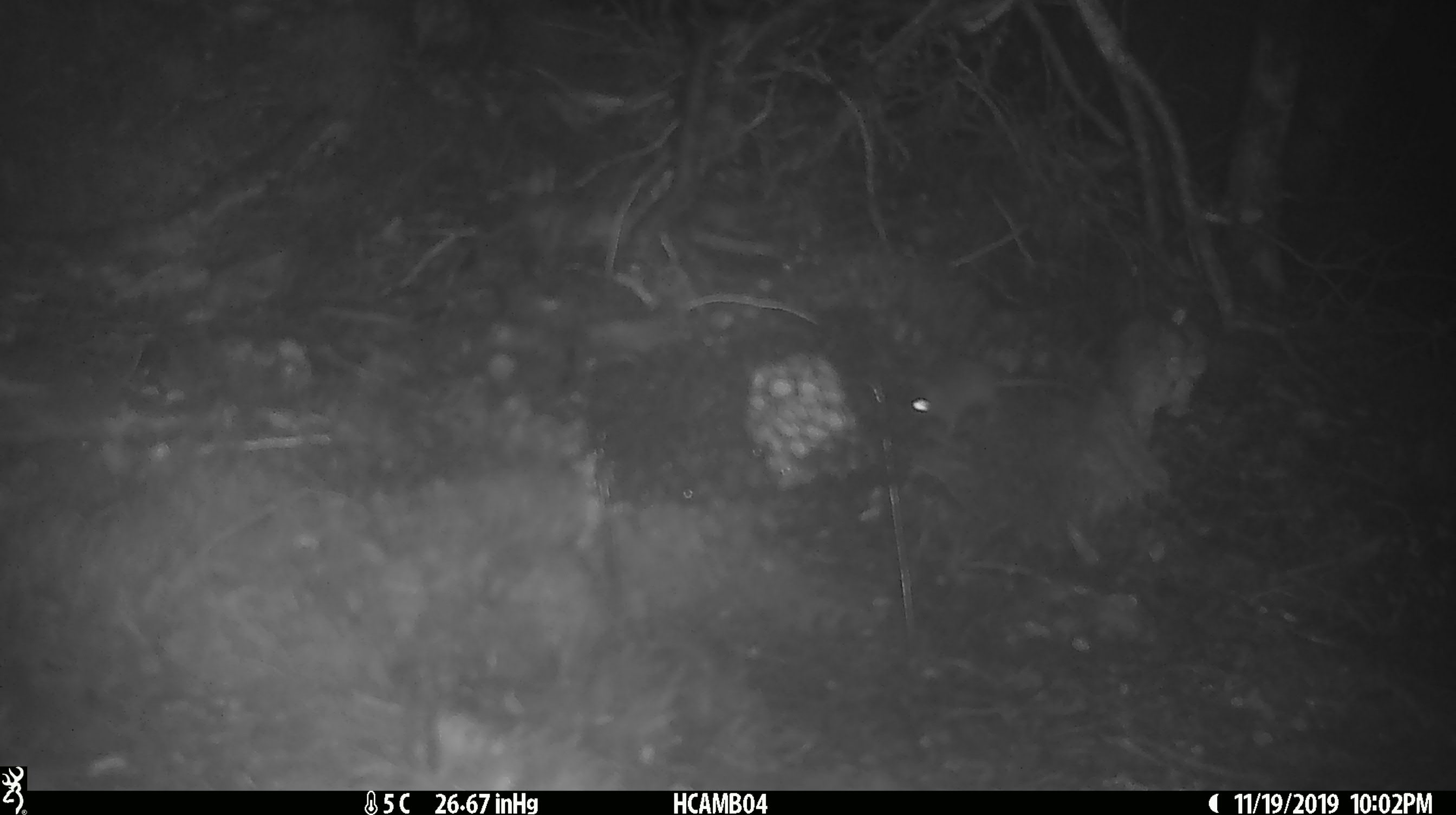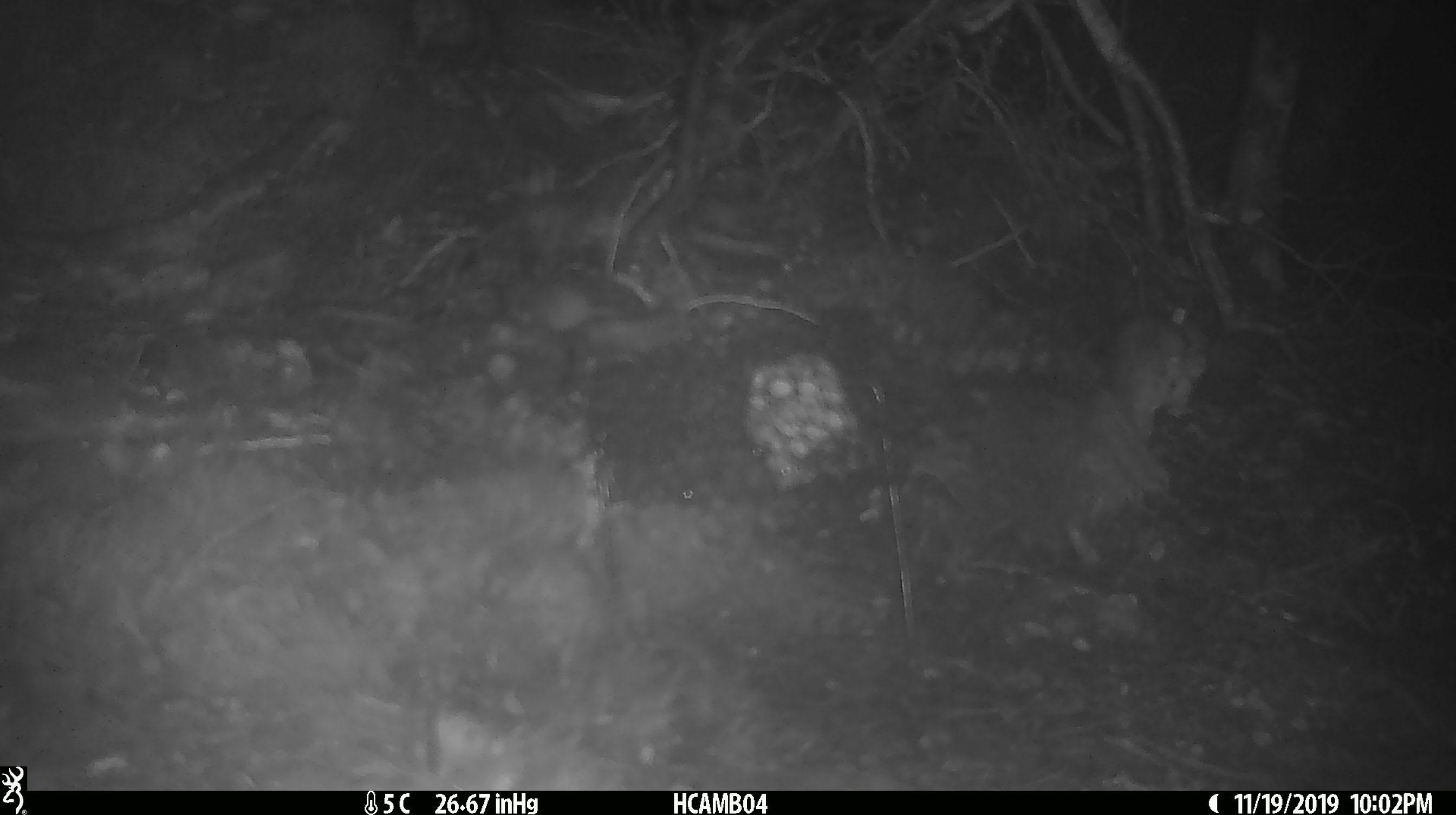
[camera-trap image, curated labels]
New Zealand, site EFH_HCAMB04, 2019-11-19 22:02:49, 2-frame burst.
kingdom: Animalia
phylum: Chordata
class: Mammalia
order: Rodentia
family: Muridae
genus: Mus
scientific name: Mus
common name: mouse